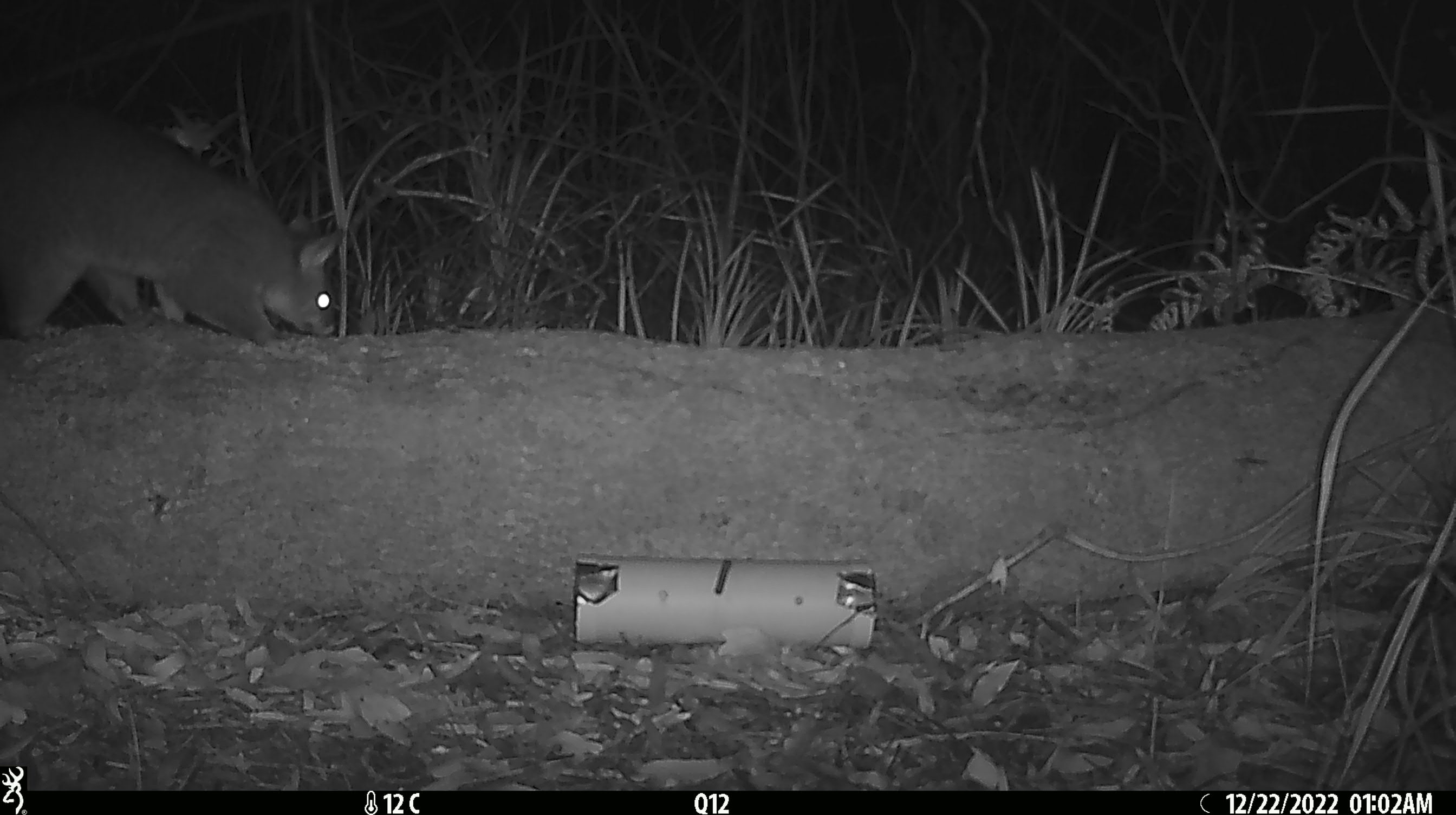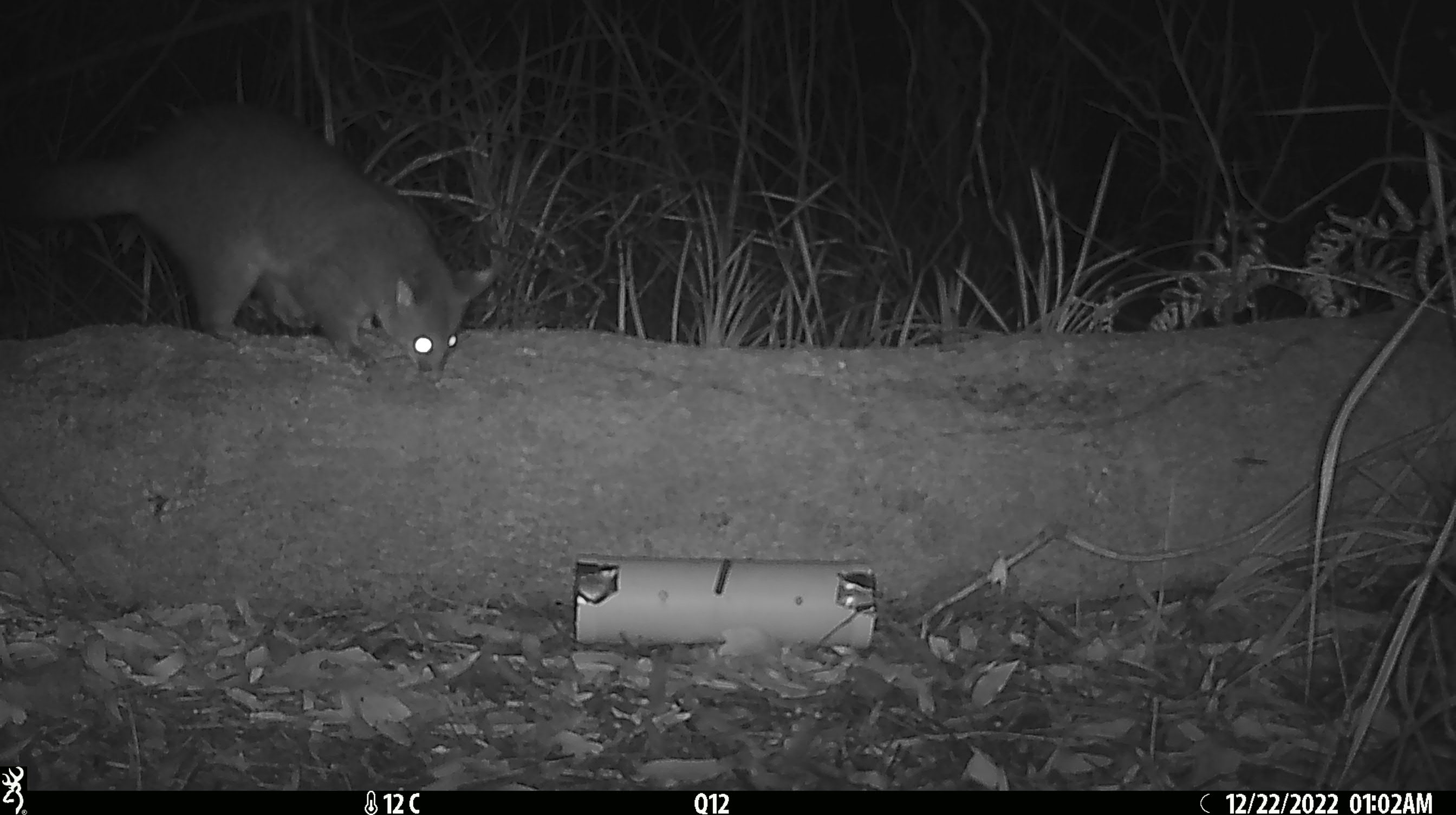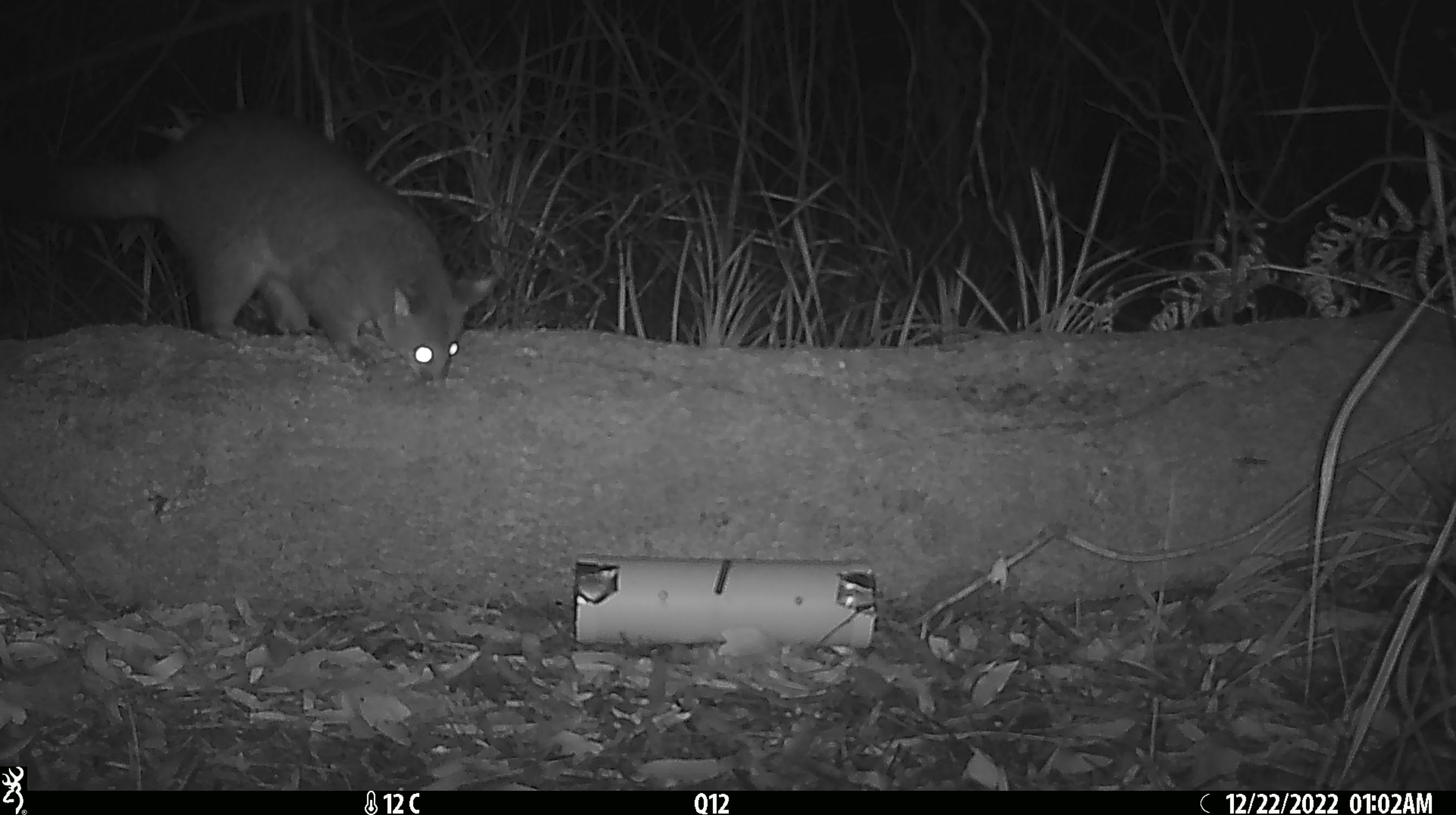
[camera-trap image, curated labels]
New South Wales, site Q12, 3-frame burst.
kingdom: Animalia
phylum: Chordata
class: Mammalia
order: Diprotodontia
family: Phalangeridae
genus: Trichosurus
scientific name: Trichosurus vulpecula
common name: common brushtail possum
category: possum